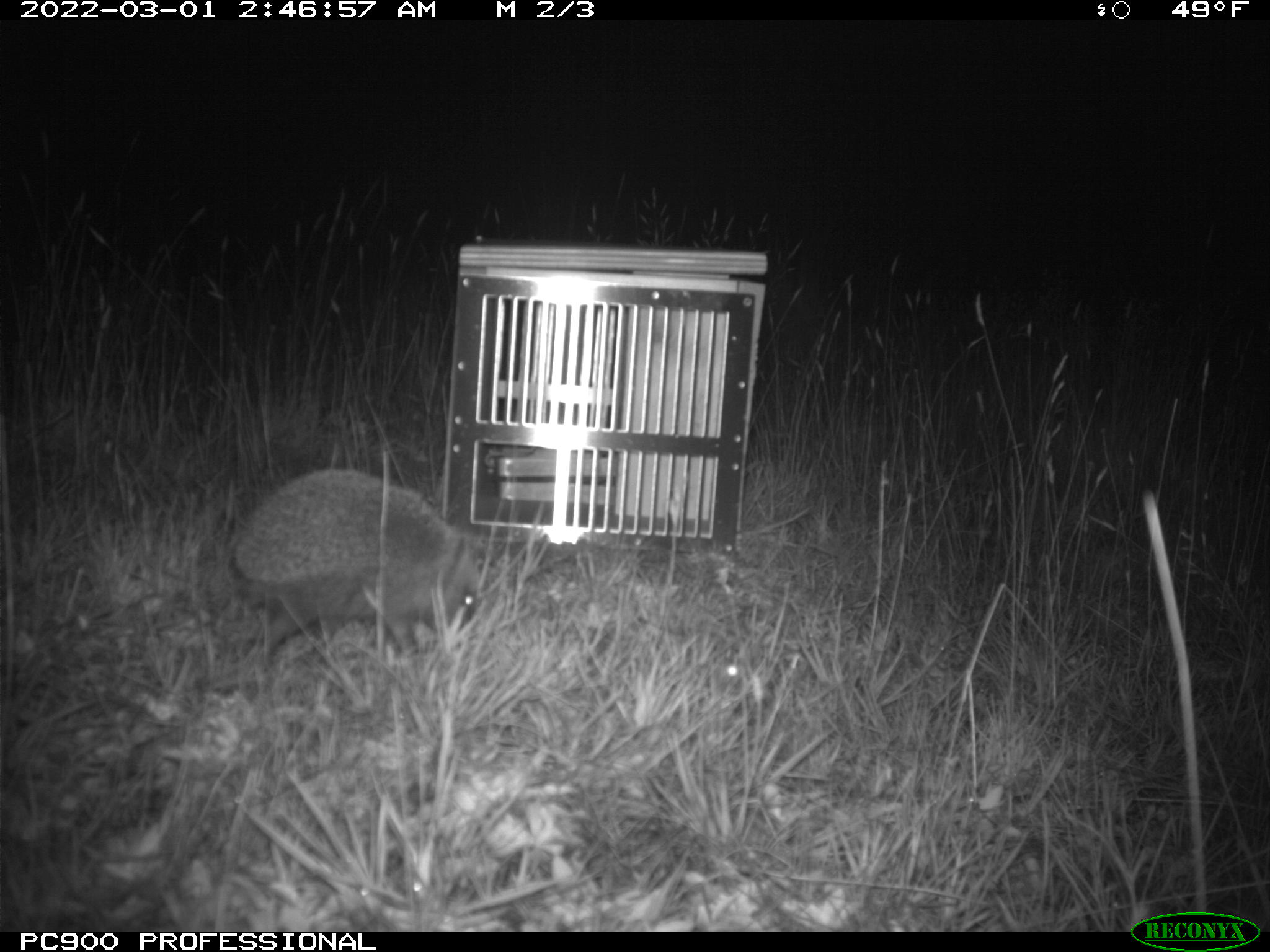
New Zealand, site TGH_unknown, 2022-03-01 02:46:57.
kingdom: Animalia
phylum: Chordata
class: Mammalia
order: Eulipotyphla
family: Erinaceidae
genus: Erinaceus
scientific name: Erinaceus europaeus europaeus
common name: european hedgehog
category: hedgehog